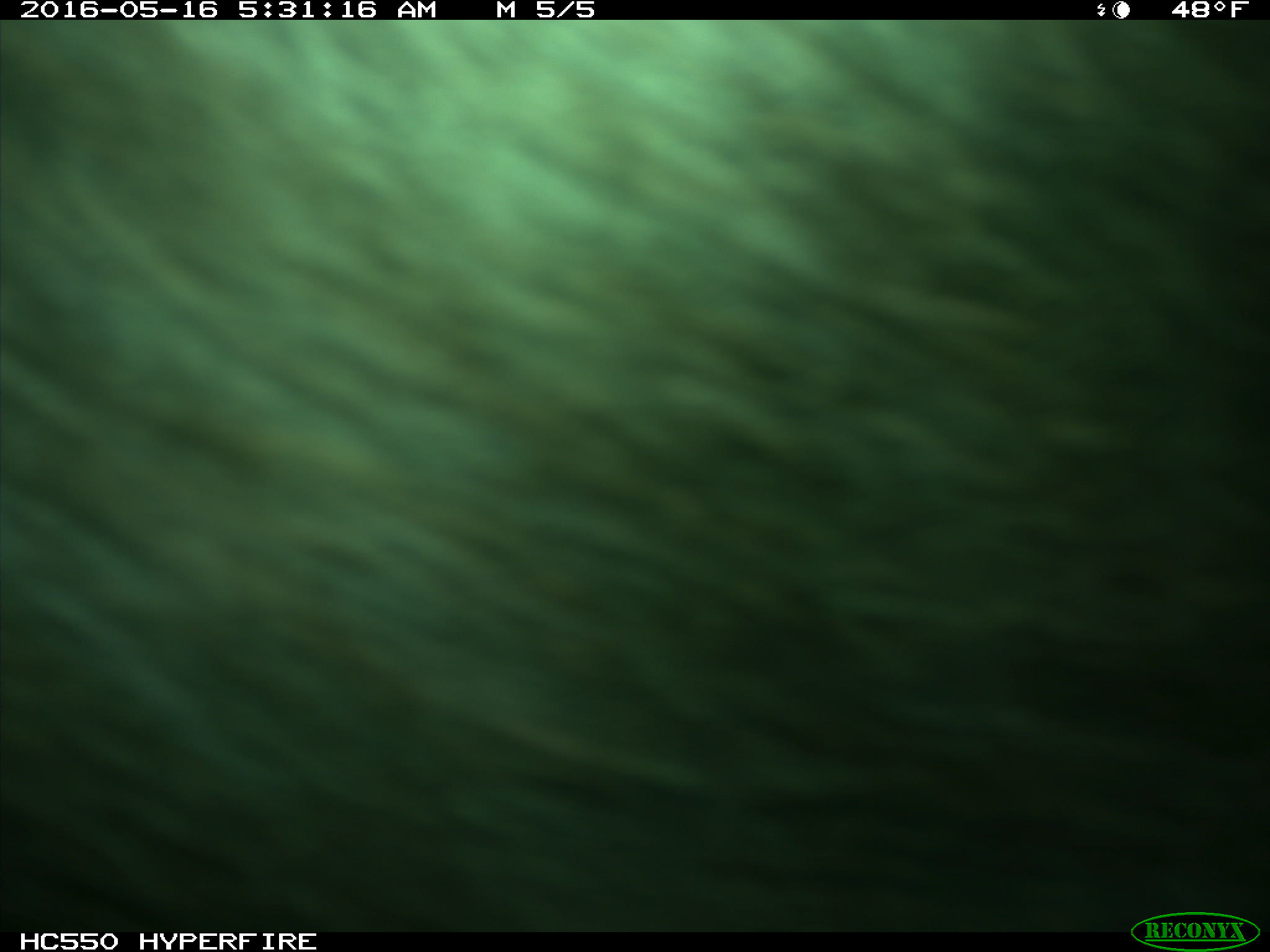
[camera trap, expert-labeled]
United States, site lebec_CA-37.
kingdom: Animalia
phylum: Chordata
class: Mammalia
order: Artiodactyla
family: Bovidae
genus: Bos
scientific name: Bos taurus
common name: domestic cow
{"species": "Bos taurus (domestic cow)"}